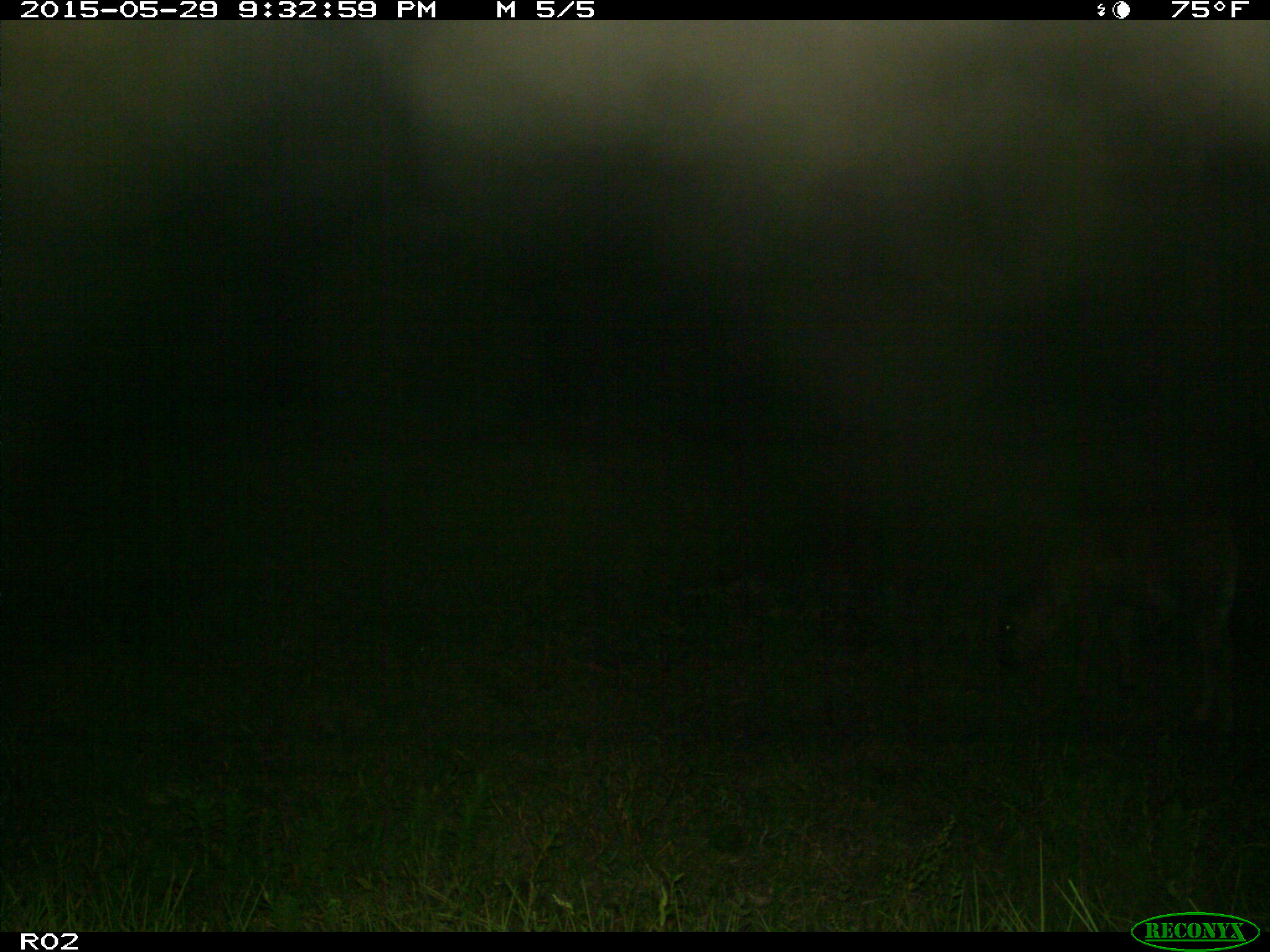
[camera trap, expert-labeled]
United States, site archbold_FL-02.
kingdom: Animalia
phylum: Chordata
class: Mammalia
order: Artiodactyla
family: Bovidae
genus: Bos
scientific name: Bos taurus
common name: domestic cow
Bos taurus (domestic cow).